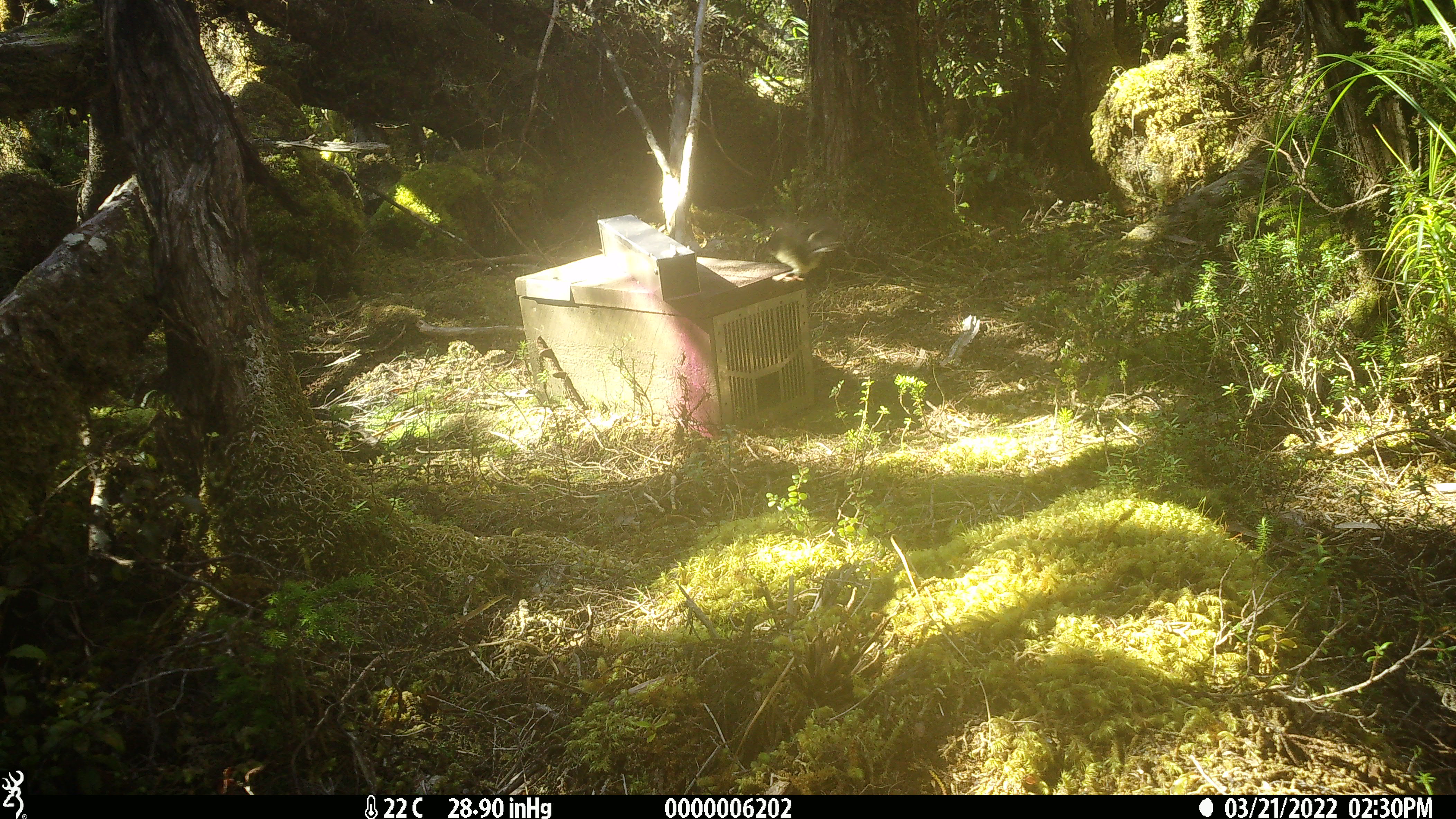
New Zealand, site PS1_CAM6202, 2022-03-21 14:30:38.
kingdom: Animalia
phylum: Chordata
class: Aves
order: Passeriformes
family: Petroicidae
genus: Petroica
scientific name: Petroica macrocephala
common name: tomtit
Tomtit (Petroica macrocephala).